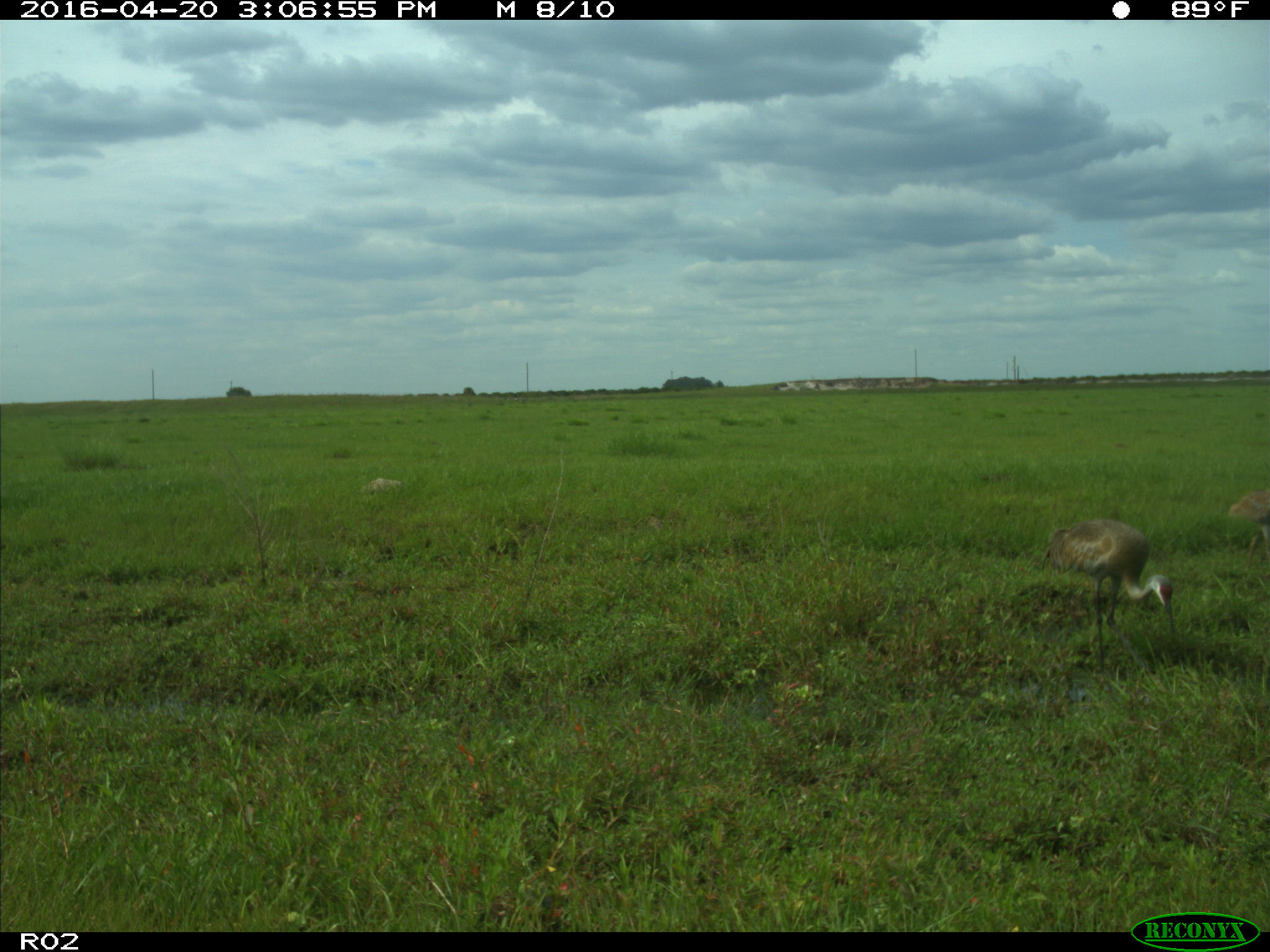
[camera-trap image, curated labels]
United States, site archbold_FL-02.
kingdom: Animalia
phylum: Chordata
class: Aves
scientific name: Aves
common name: birds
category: unidentified bird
Unidentified bird (birds) (Aves).